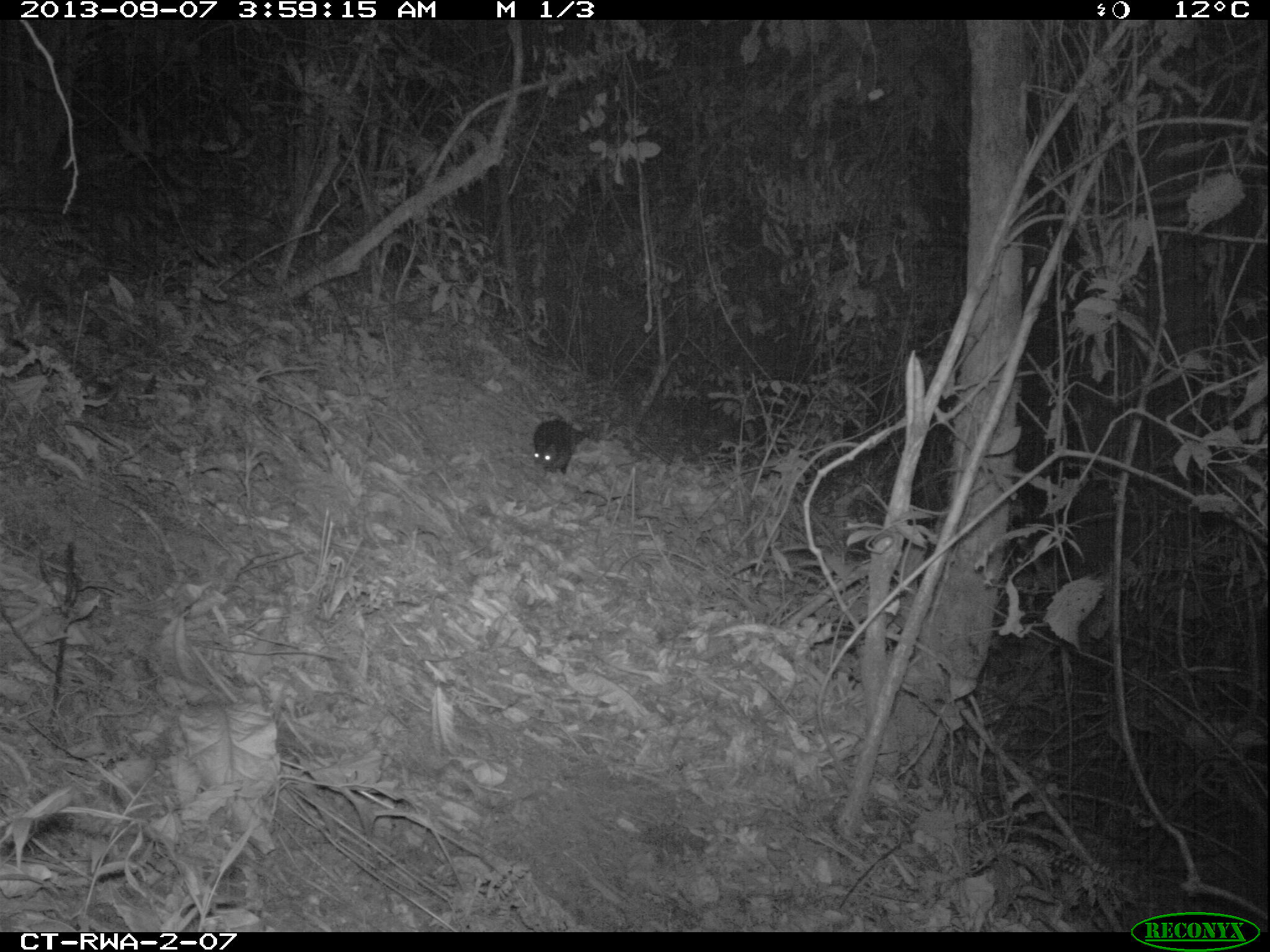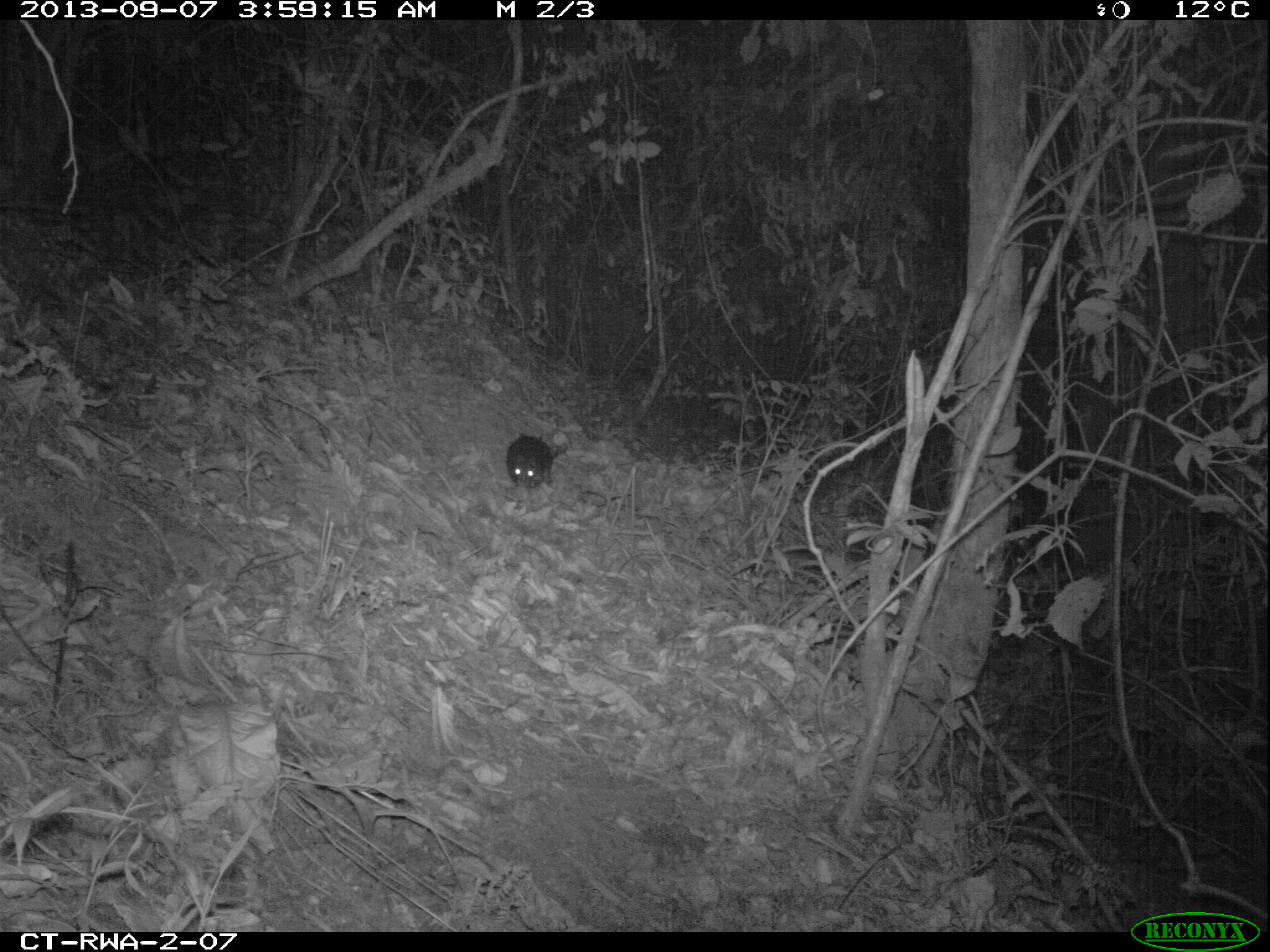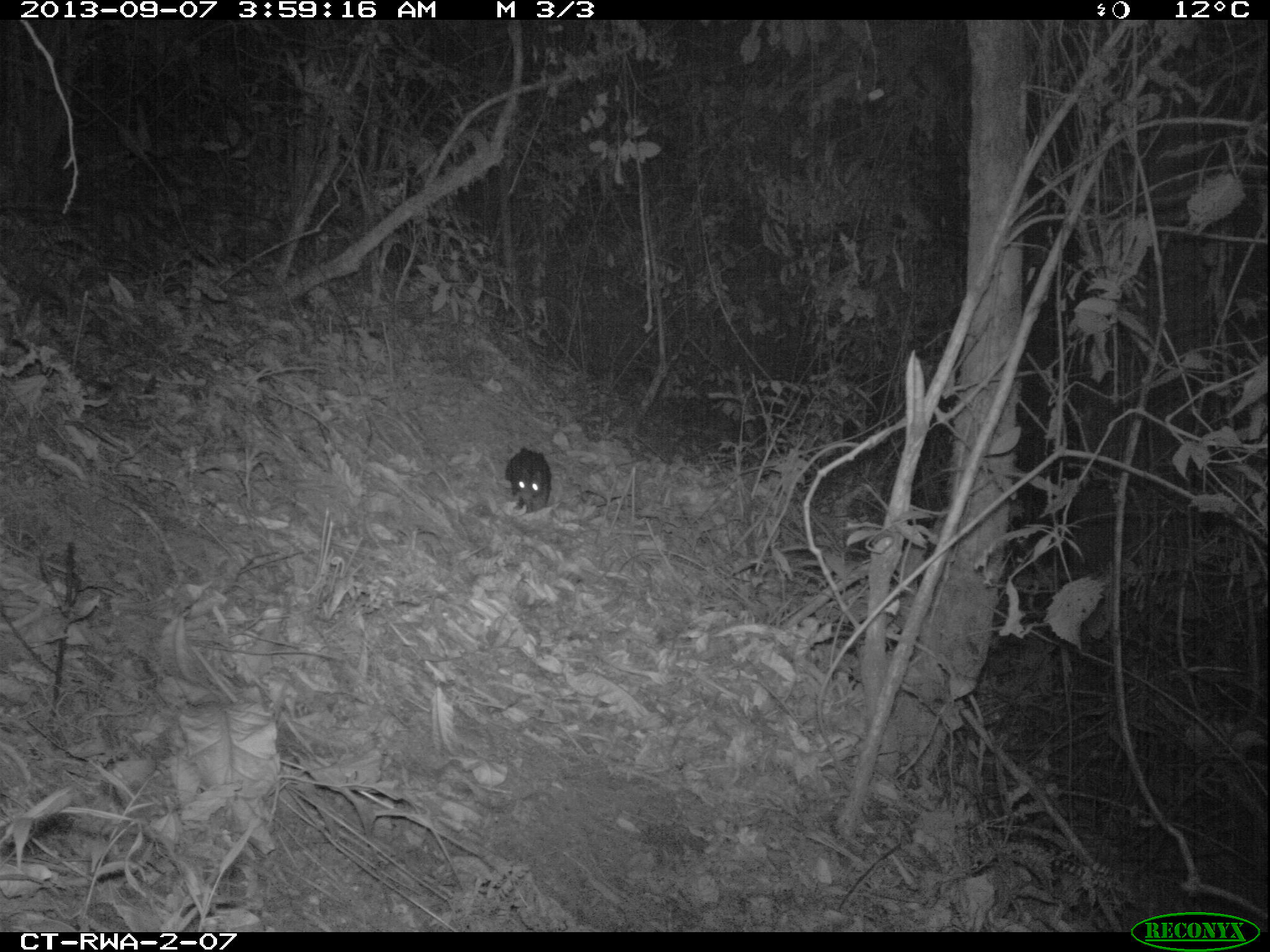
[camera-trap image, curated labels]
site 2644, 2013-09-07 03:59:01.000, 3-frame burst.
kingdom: Animalia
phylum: Chordata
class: Mammalia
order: Rodentia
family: Nesomyidae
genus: Cricetomys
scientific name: Cricetomys gambianus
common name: african giant pouched rat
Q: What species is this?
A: Cricetomys gambianus (african giant pouched rat).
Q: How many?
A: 1.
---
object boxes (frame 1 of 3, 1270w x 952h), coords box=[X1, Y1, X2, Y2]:
cricetomys gambianus: box=[533, 419, 591, 474]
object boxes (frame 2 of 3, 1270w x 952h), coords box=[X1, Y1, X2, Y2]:
cricetomys gambianus: box=[506, 433, 568, 489]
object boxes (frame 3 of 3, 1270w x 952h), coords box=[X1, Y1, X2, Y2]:
cricetomys gambianus: box=[504, 446, 551, 512]